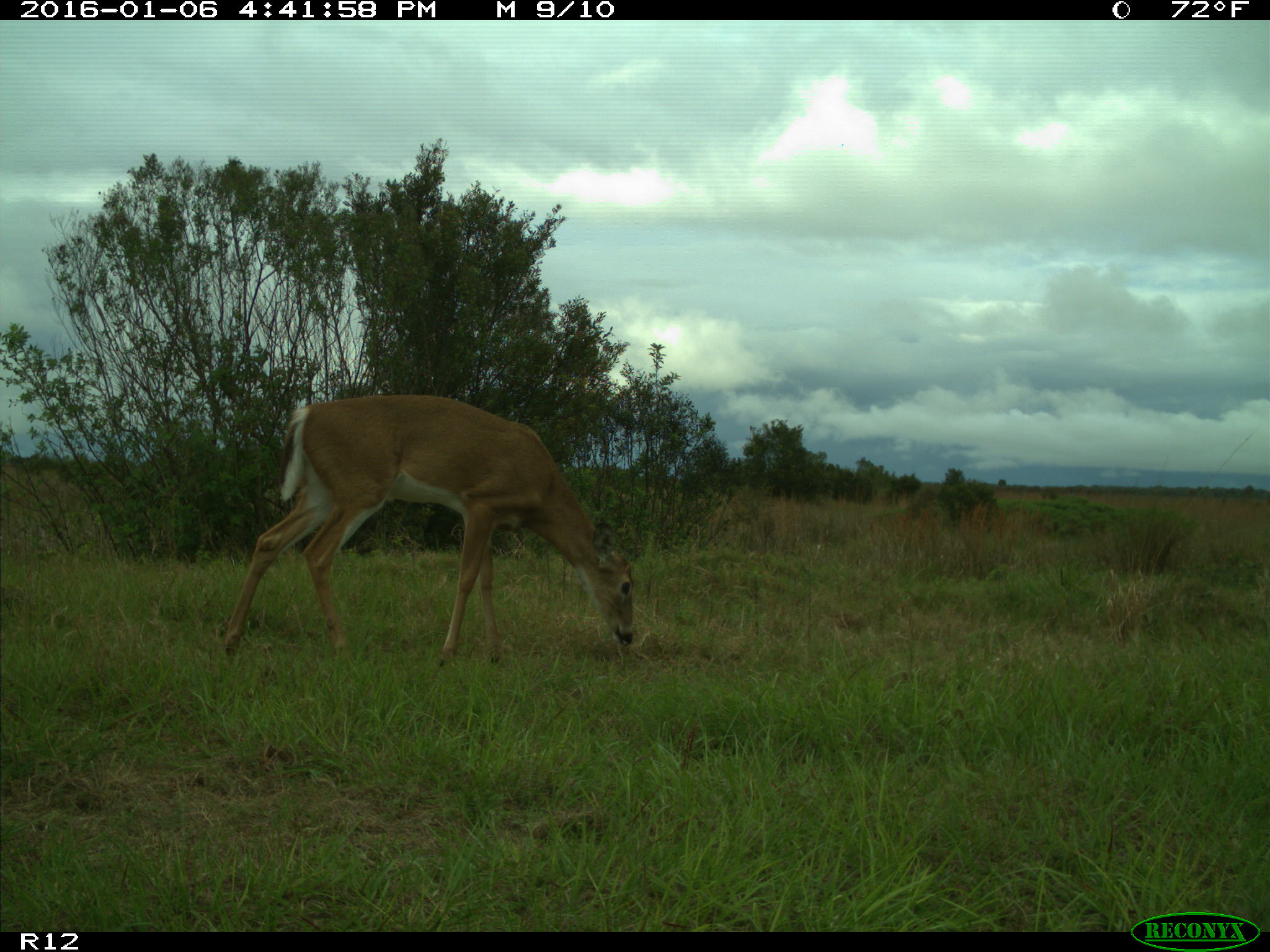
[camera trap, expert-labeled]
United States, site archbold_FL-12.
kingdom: Animalia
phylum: Chordata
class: Mammalia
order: Artiodactyla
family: Cervidae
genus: Odocoileus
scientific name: Odocoileus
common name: deer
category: unidentified deer